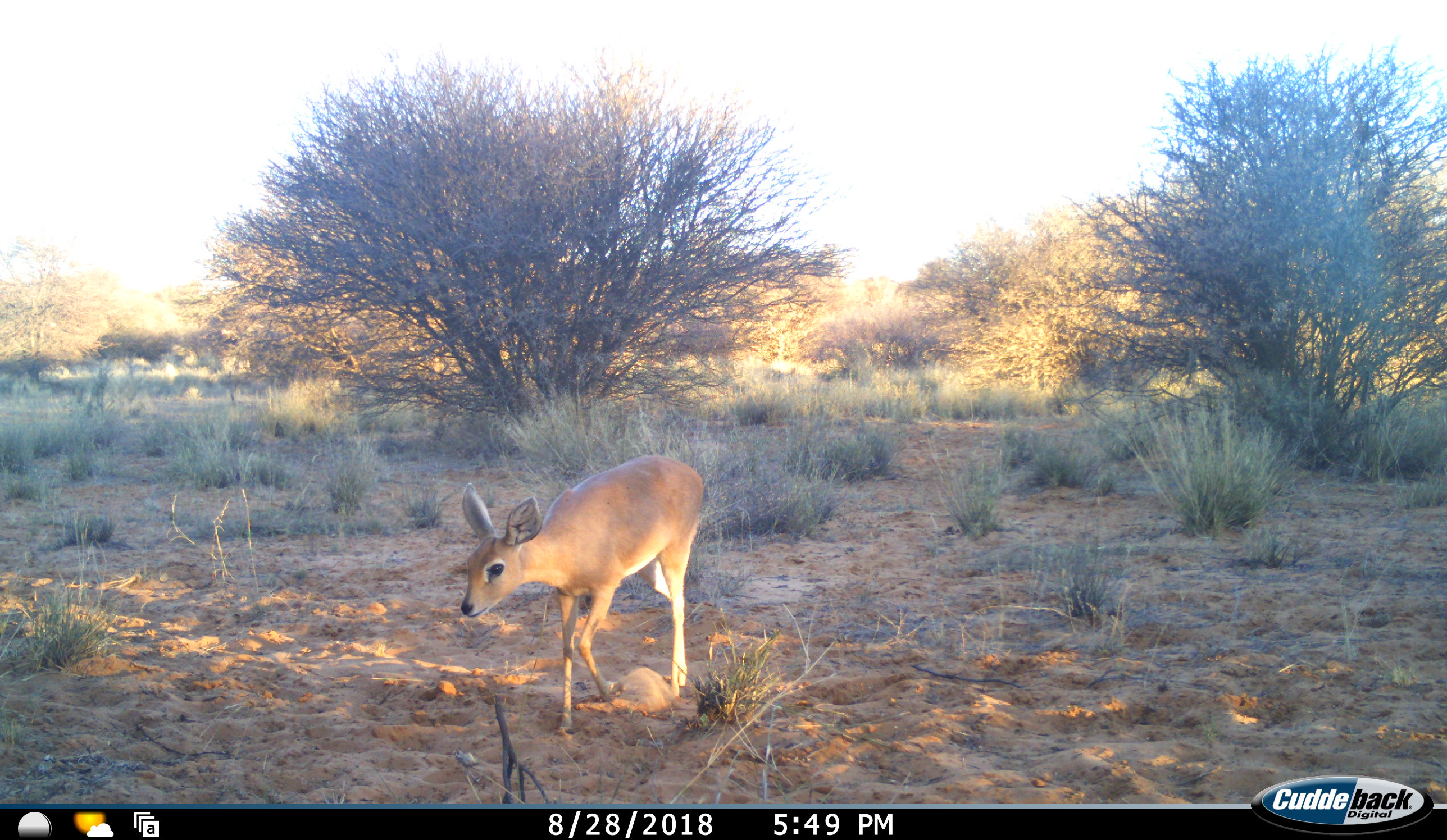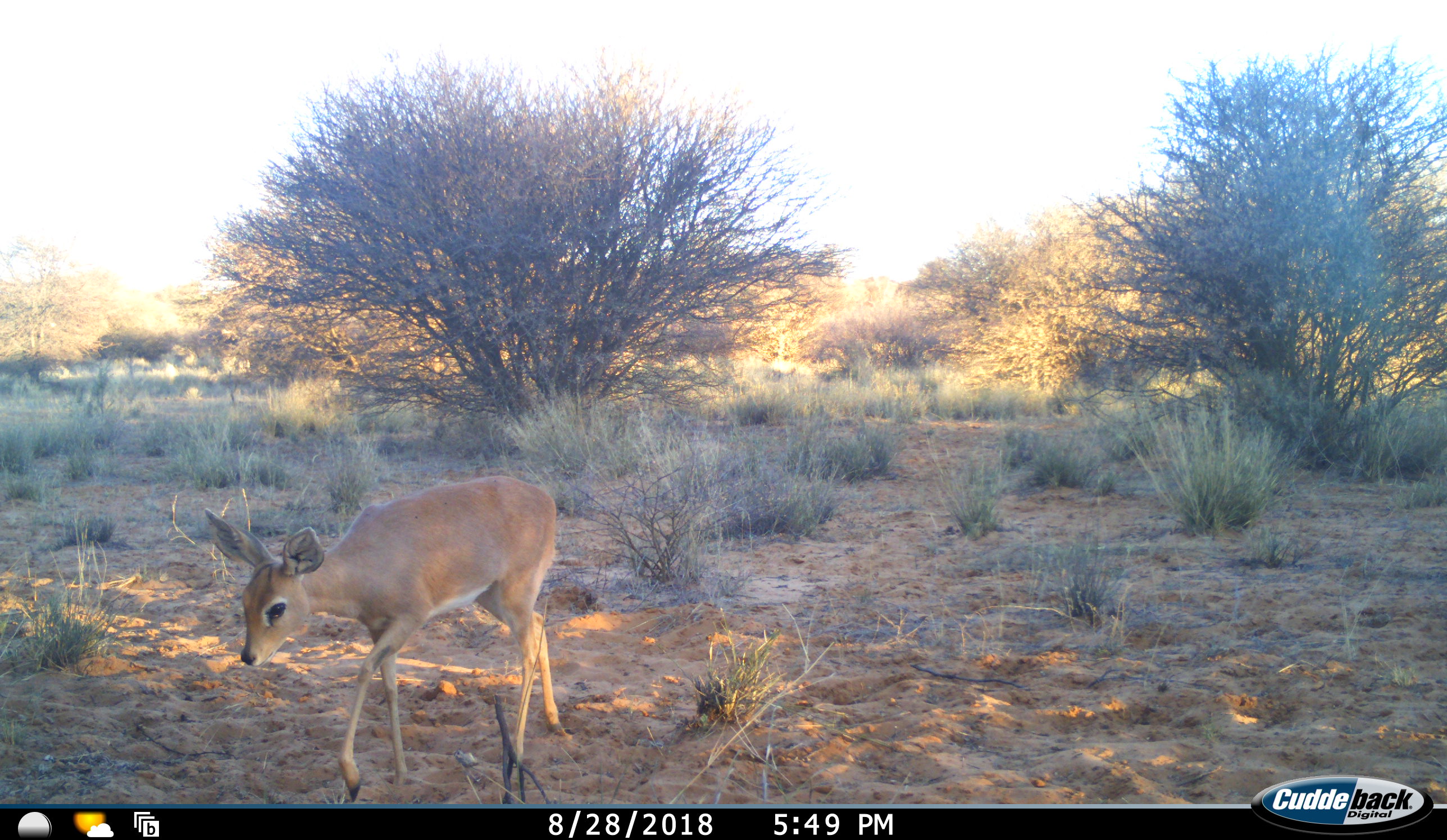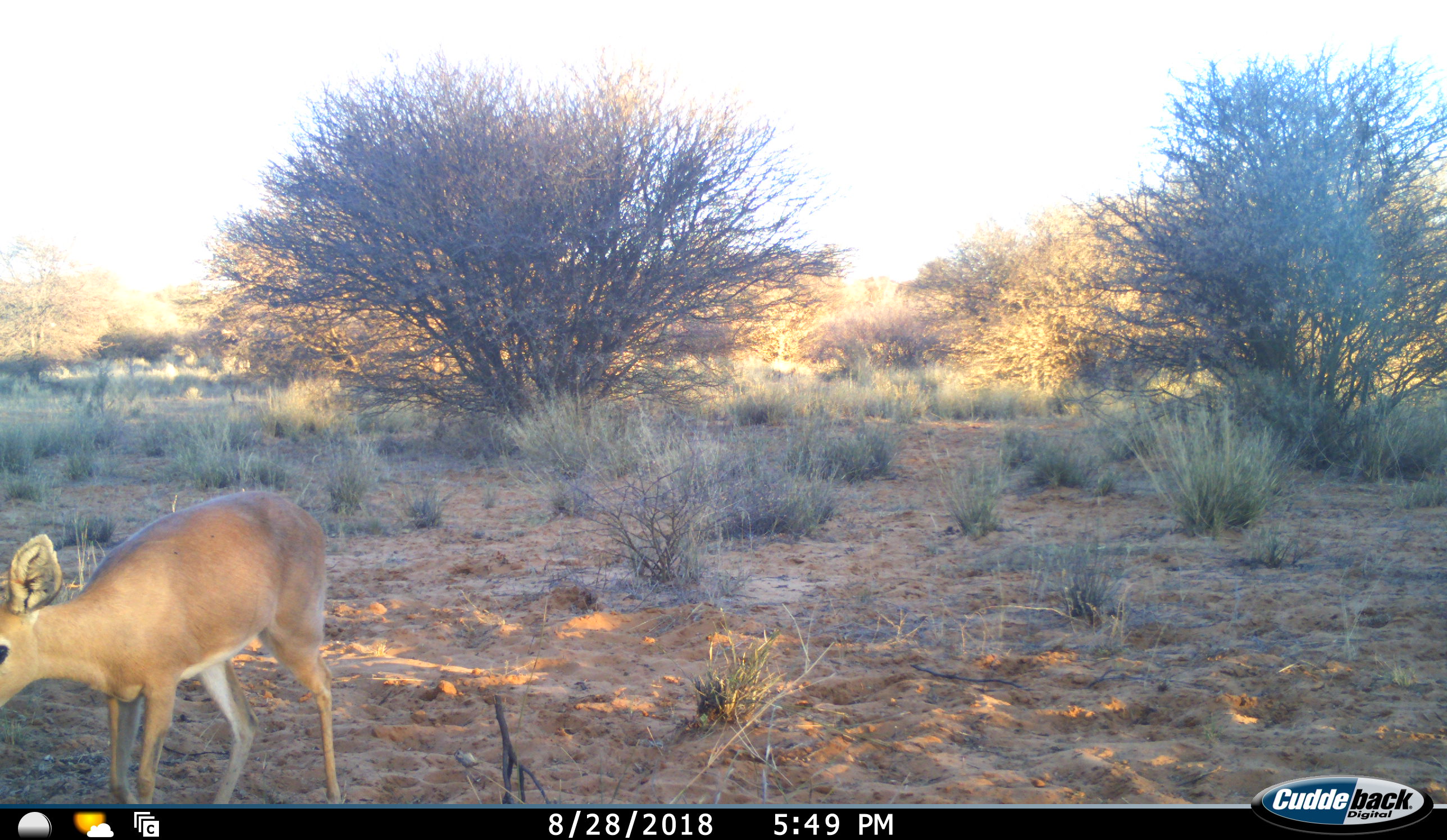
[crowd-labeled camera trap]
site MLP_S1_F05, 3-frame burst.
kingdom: Animalia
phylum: Chordata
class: Mammalia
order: Artiodactyla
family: Bovidae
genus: Raphicerus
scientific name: Raphicerus campestris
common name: steenbok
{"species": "steenbok (Raphicerus campestris)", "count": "1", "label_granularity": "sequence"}